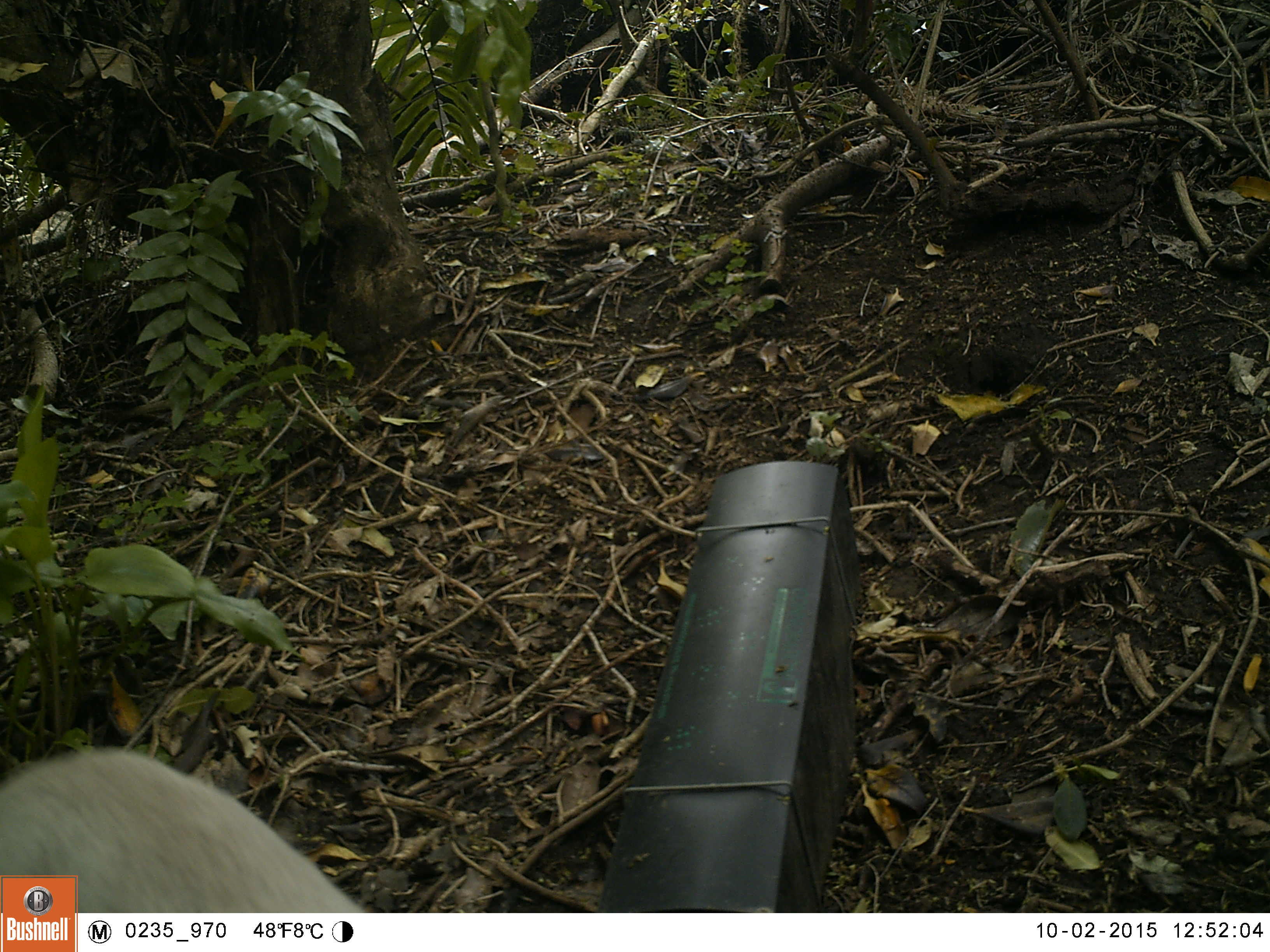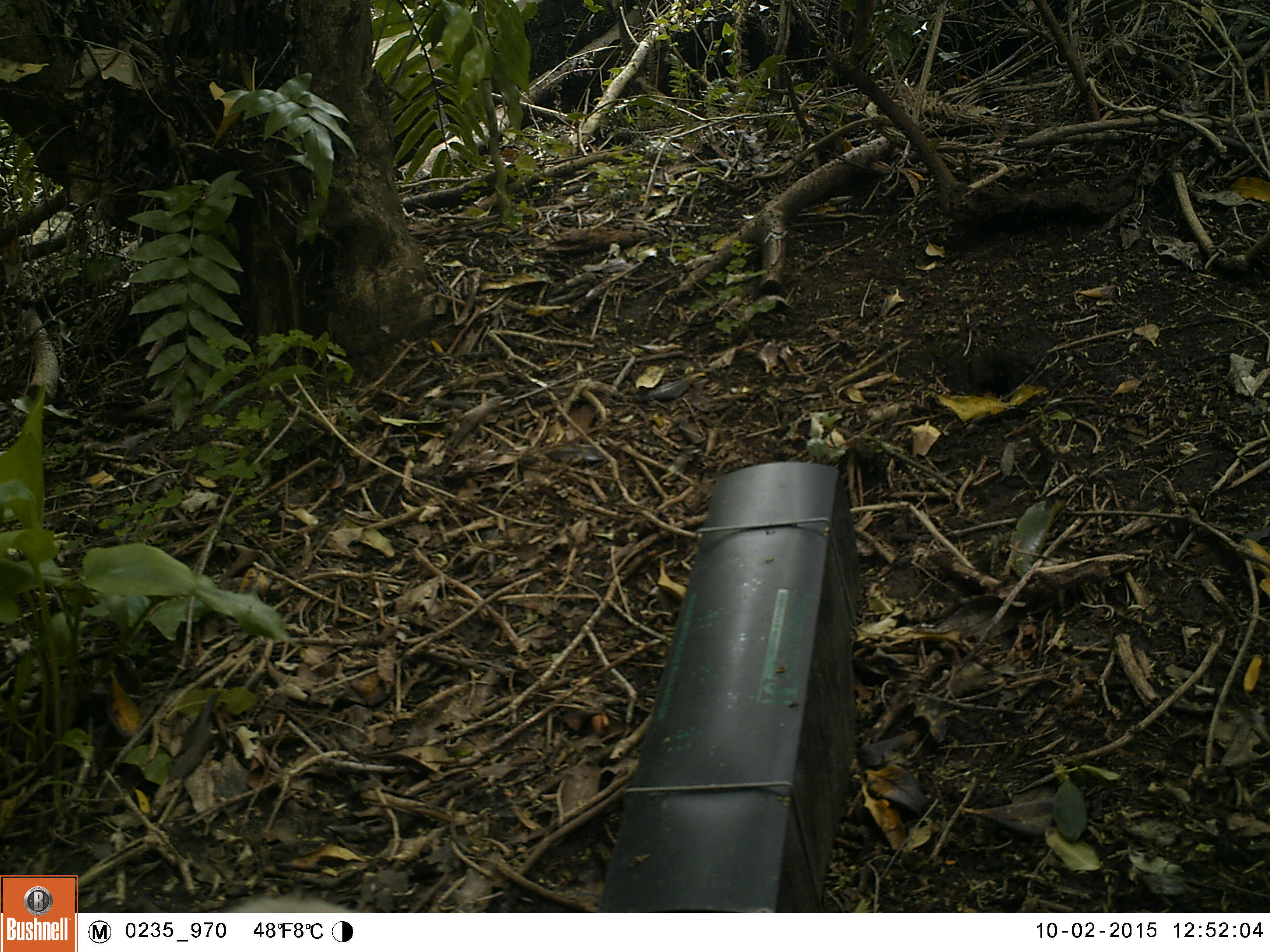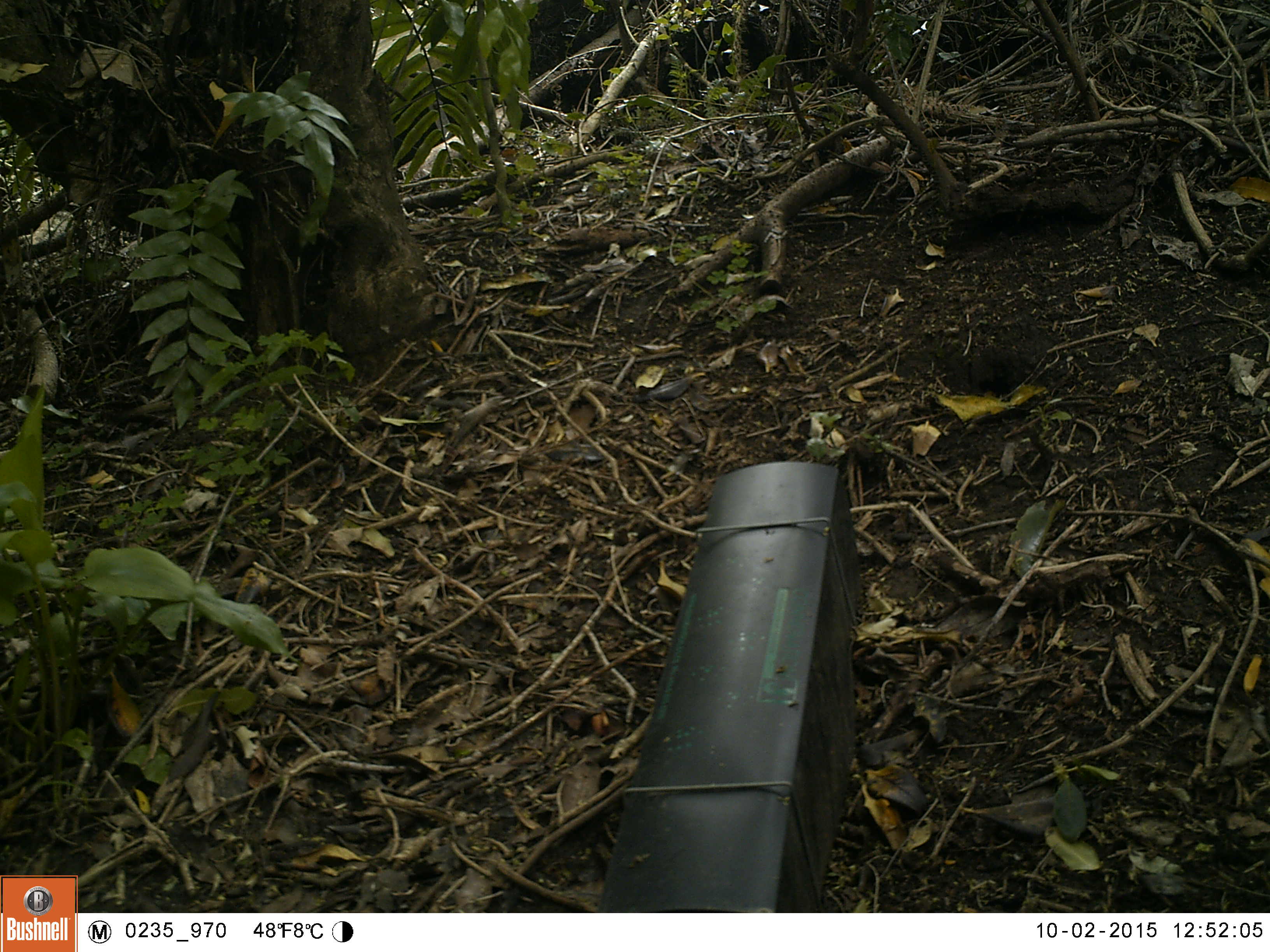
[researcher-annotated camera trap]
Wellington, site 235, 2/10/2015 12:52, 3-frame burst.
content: unidentified animal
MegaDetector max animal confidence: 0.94